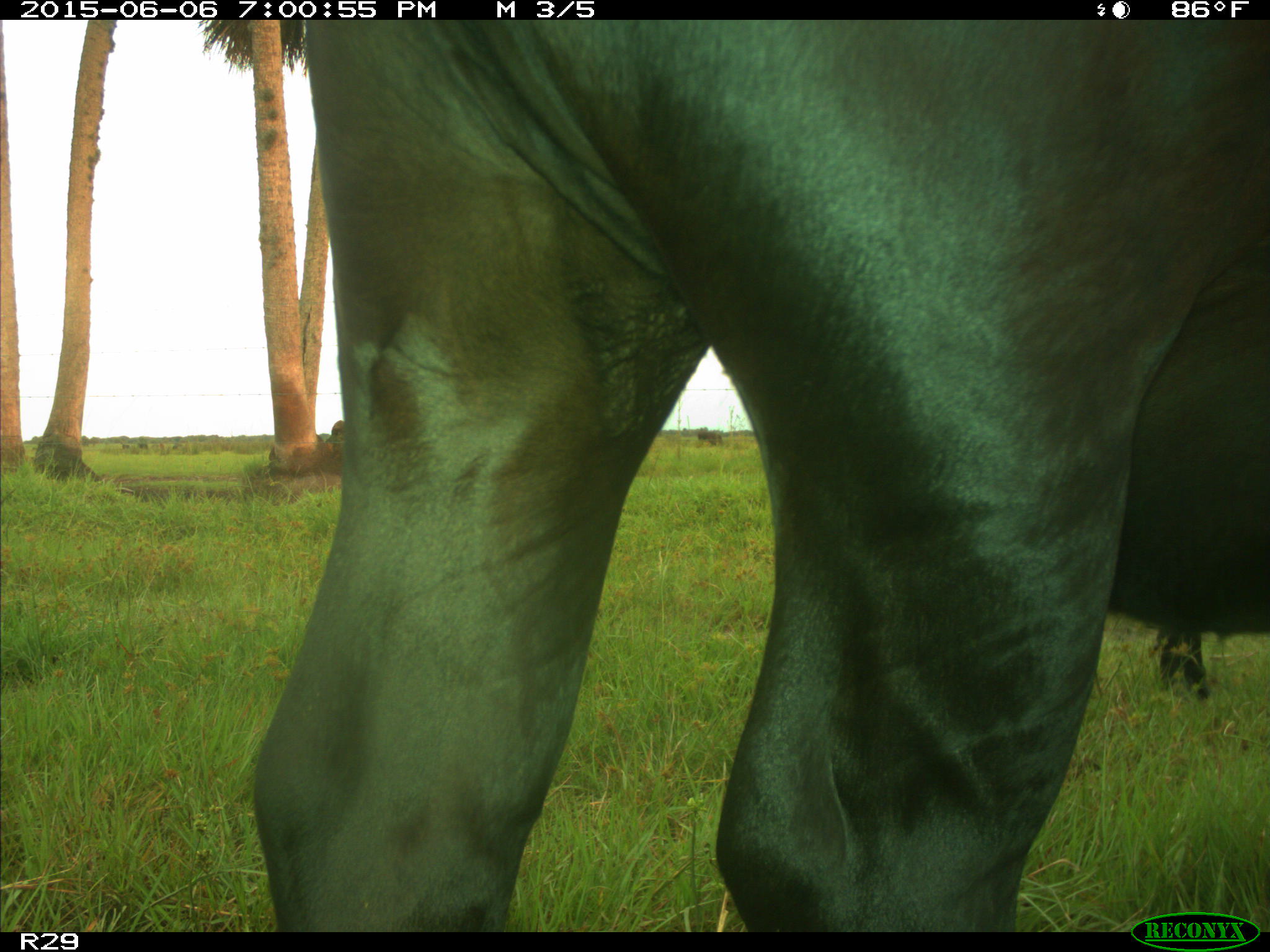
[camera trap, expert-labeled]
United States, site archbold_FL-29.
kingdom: Animalia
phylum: Chordata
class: Mammalia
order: Artiodactyla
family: Bovidae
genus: Bos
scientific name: Bos taurus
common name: domestic cow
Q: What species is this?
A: Bos taurus (domestic cow).